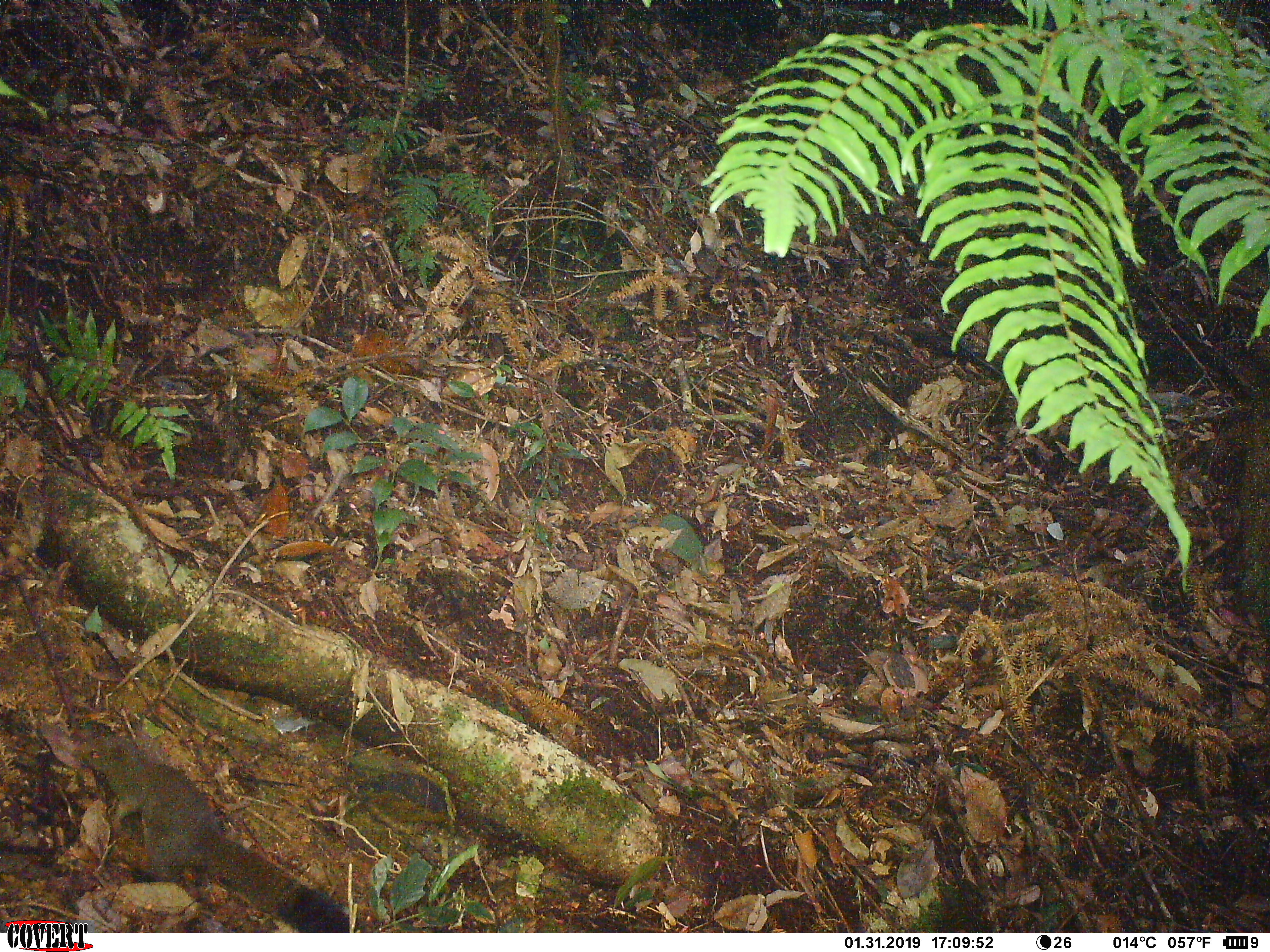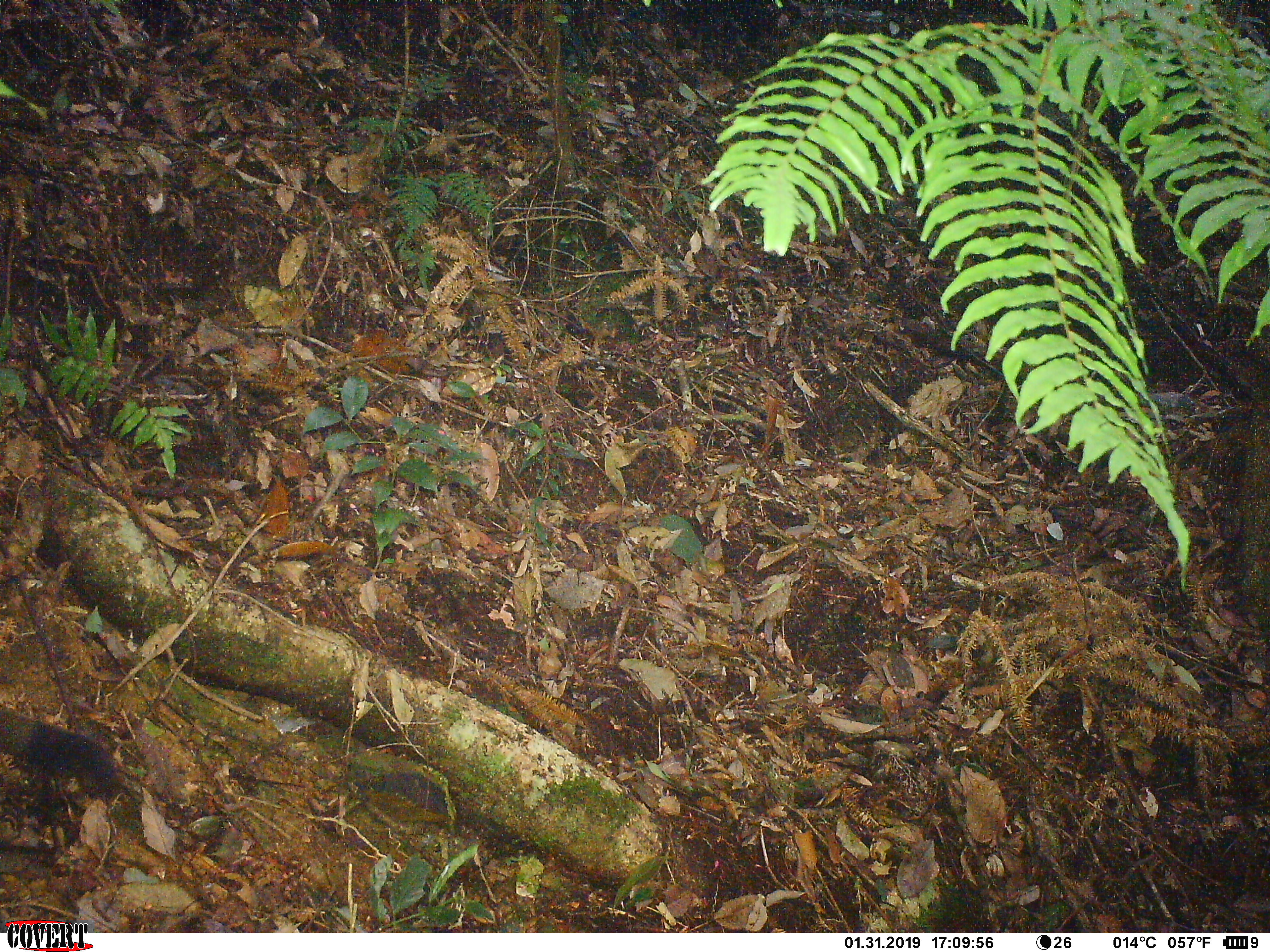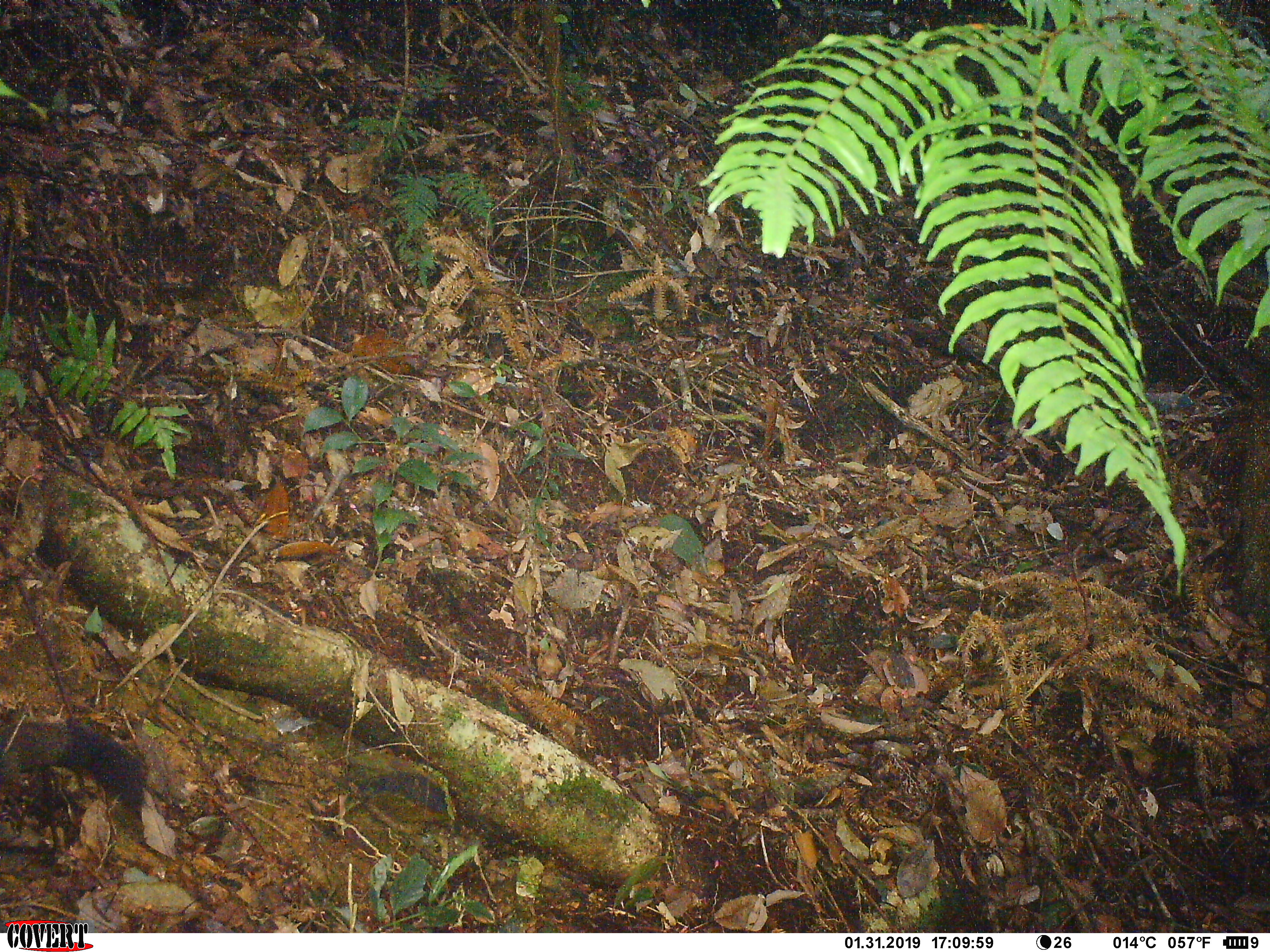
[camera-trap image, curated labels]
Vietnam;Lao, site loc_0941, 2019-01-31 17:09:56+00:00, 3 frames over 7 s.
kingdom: Animalia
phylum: Chordata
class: Mammalia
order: Rodentia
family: Sciuridae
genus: Sciurus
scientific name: Sciurus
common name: squirrel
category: unidentified squirrel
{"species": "unidentified squirrel (squirrel) (Sciurus)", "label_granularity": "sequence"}